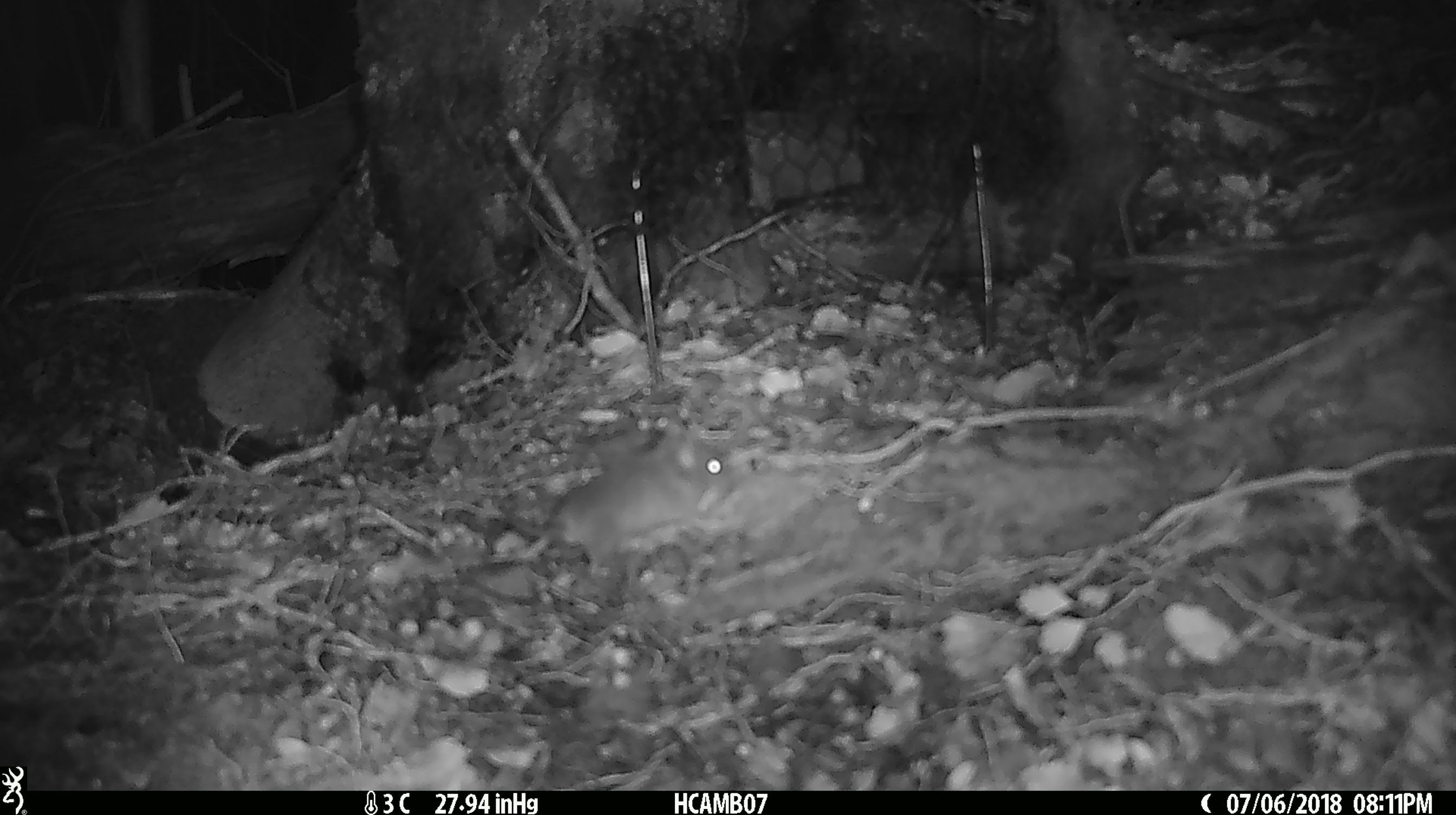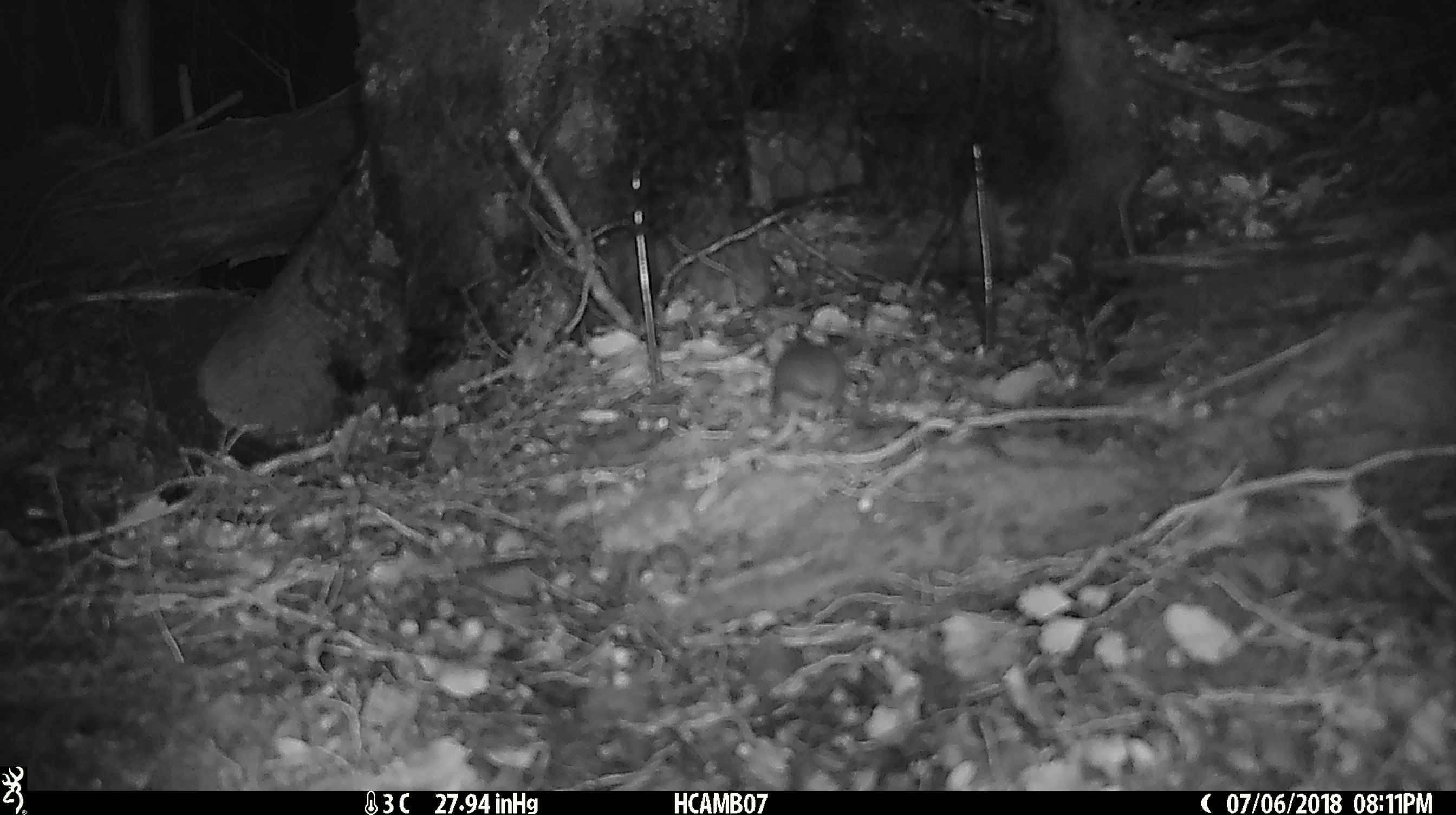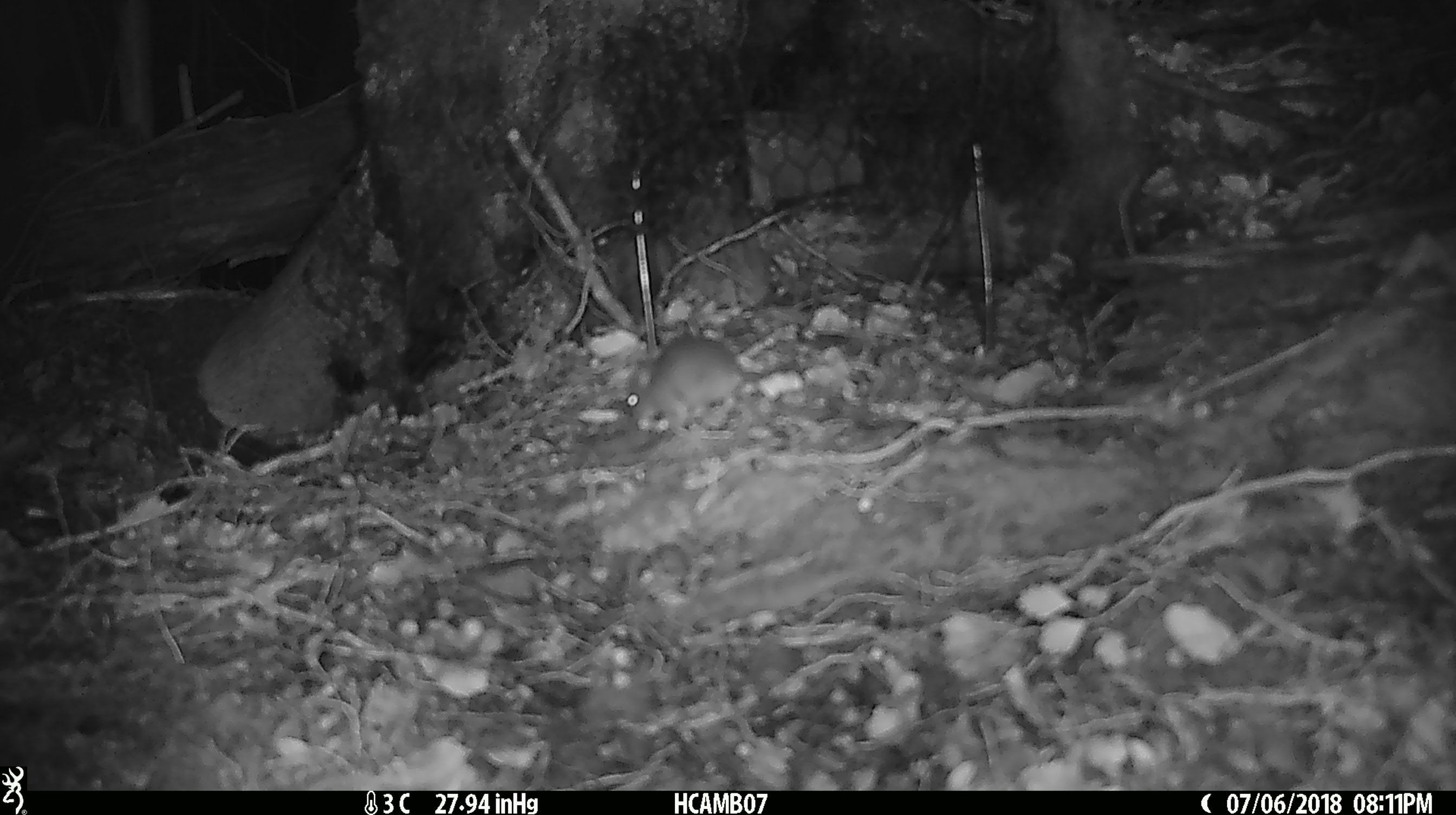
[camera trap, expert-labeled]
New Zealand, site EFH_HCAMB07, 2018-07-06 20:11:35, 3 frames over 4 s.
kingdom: Animalia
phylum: Chordata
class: Mammalia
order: Rodentia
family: Muridae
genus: Mus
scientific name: Mus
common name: mouse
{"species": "mouse (Mus)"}